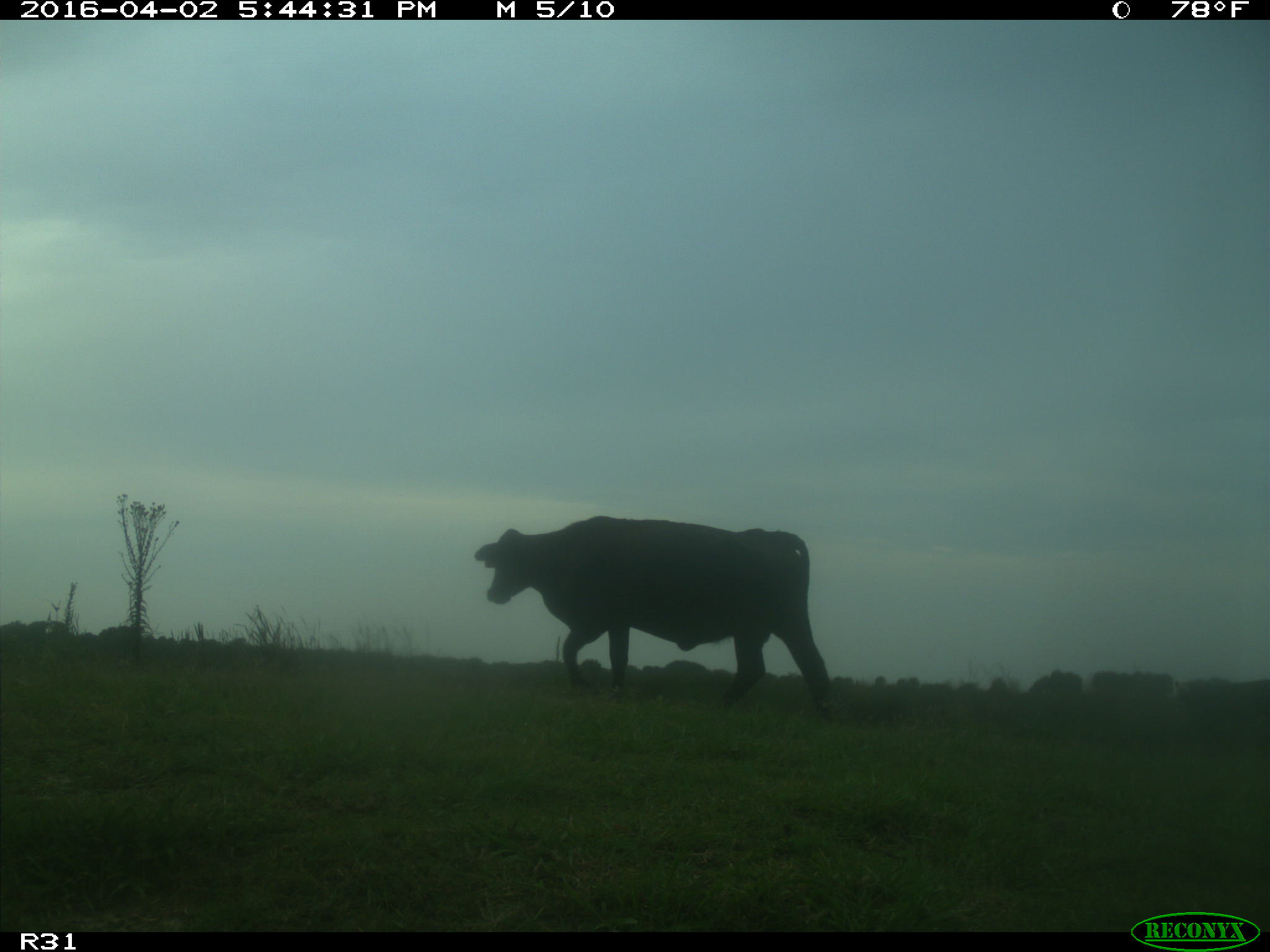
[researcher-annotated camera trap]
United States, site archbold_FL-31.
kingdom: Animalia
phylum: Chordata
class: Mammalia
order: Artiodactyla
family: Bovidae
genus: Bos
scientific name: Bos taurus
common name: domestic cow